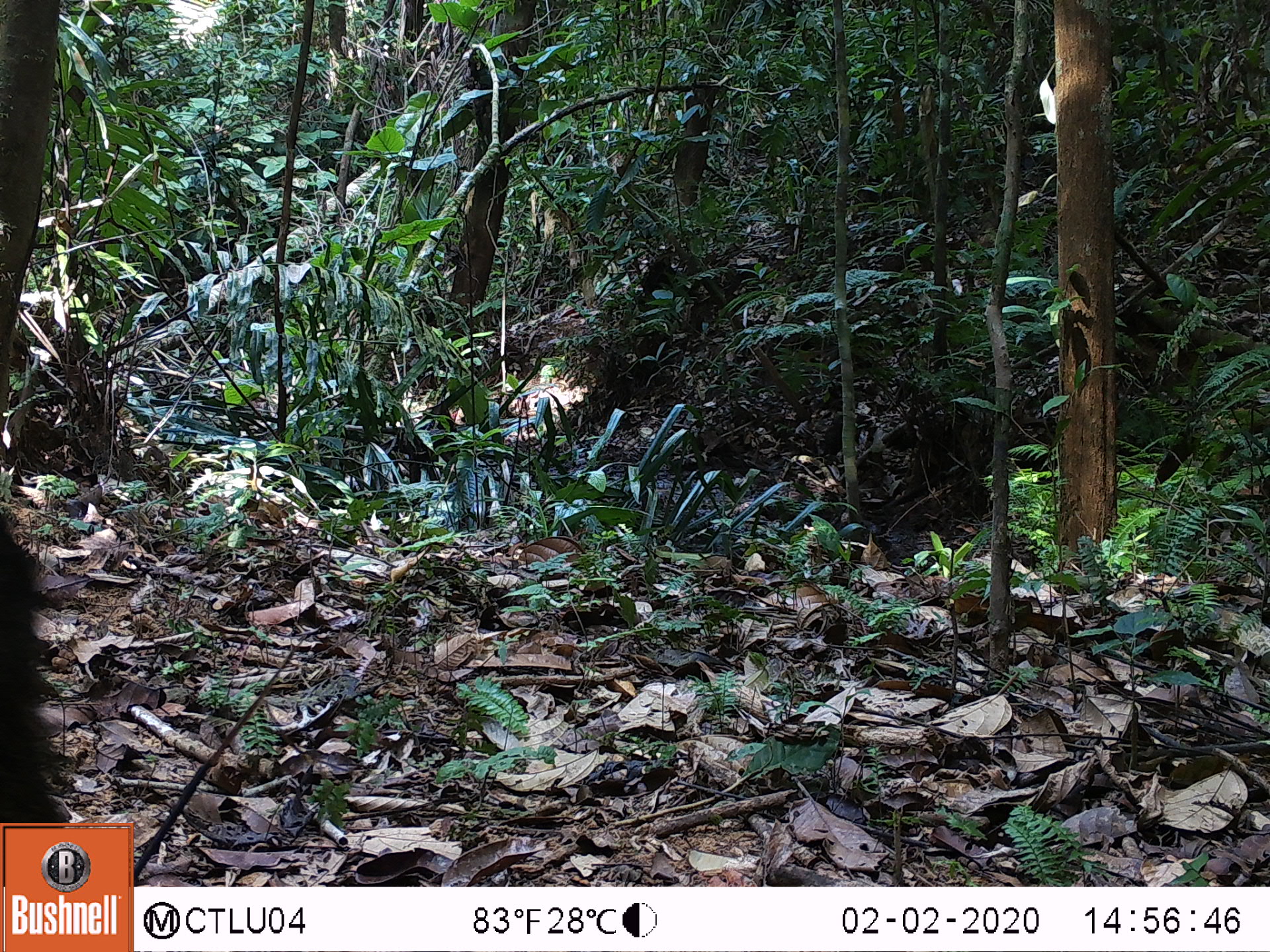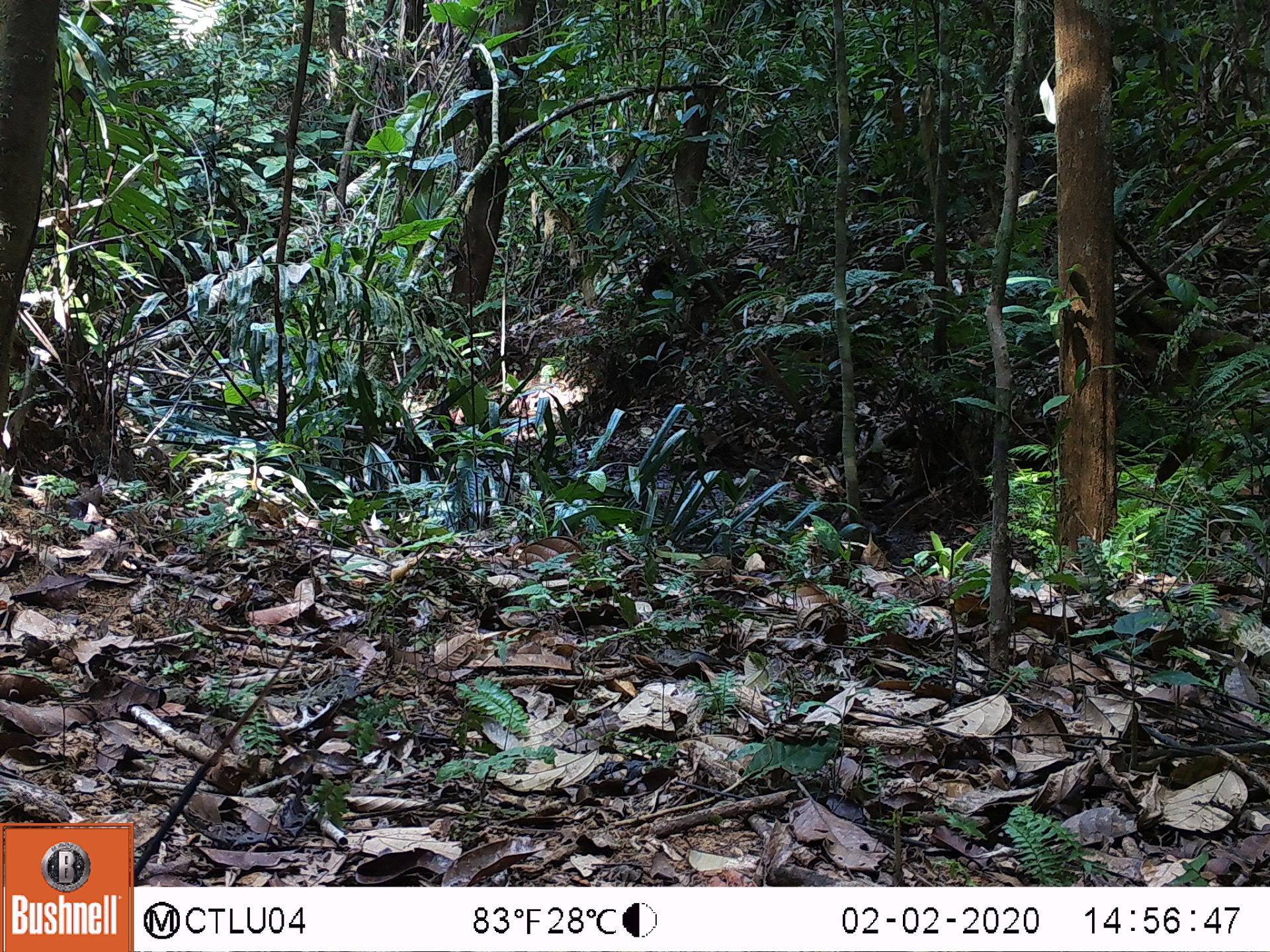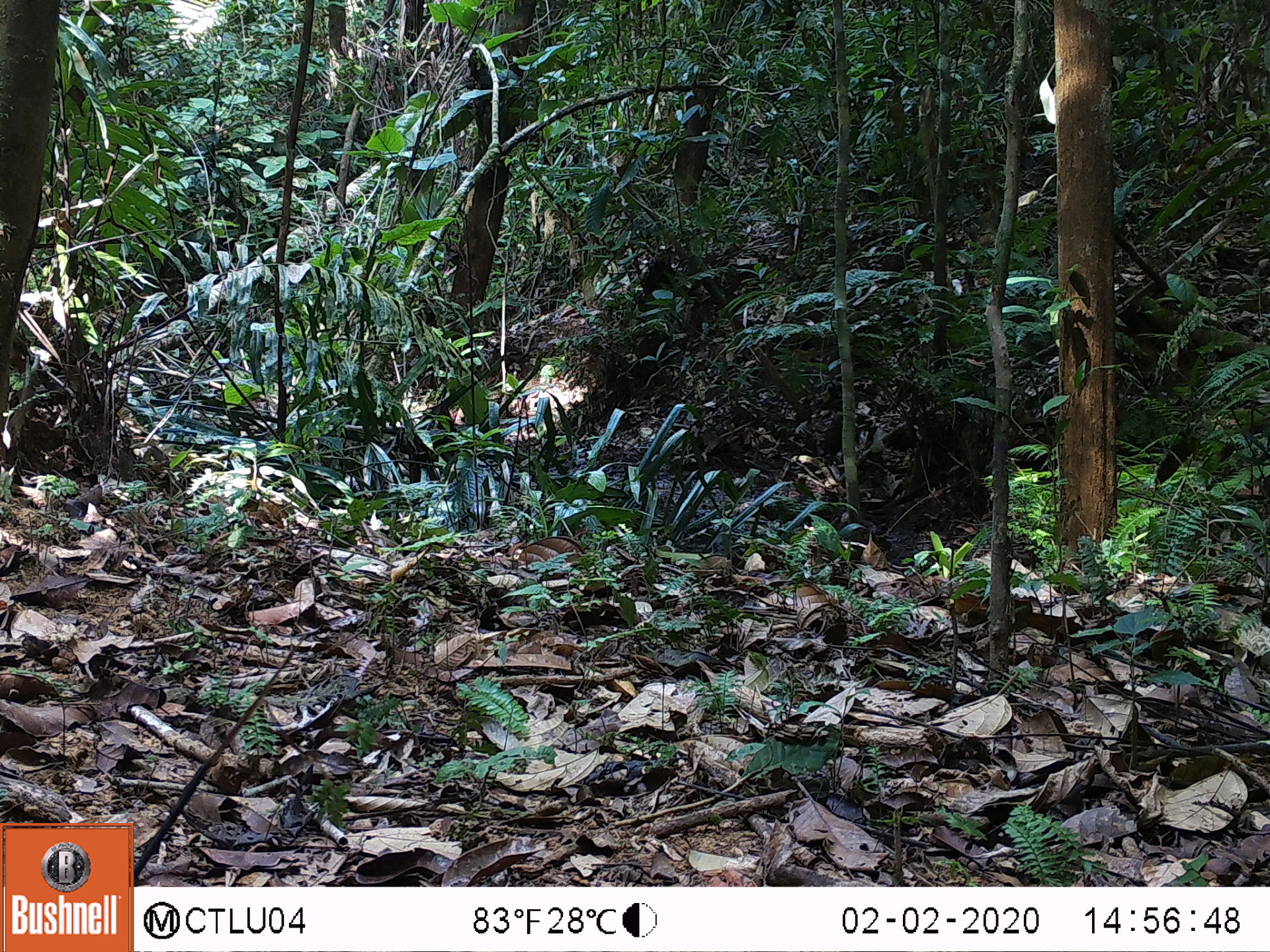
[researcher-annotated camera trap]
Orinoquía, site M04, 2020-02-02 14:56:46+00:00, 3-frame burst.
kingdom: Animalia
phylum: Chordata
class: Mammalia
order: Artiodactyla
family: Tayassuidae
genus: Pecari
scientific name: Pecari tajacu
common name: collared peccary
Collared peccary (Pecari tajacu).